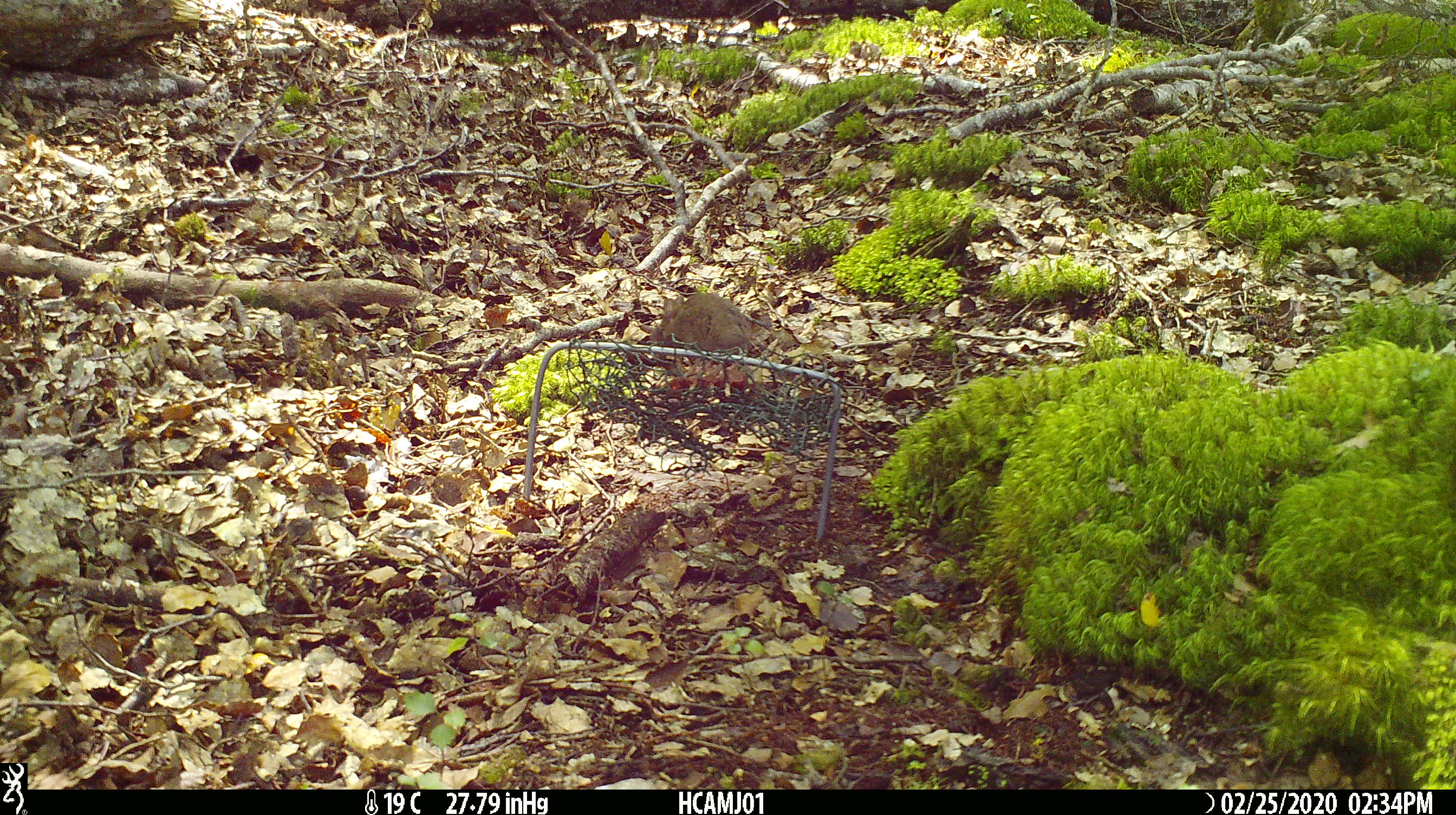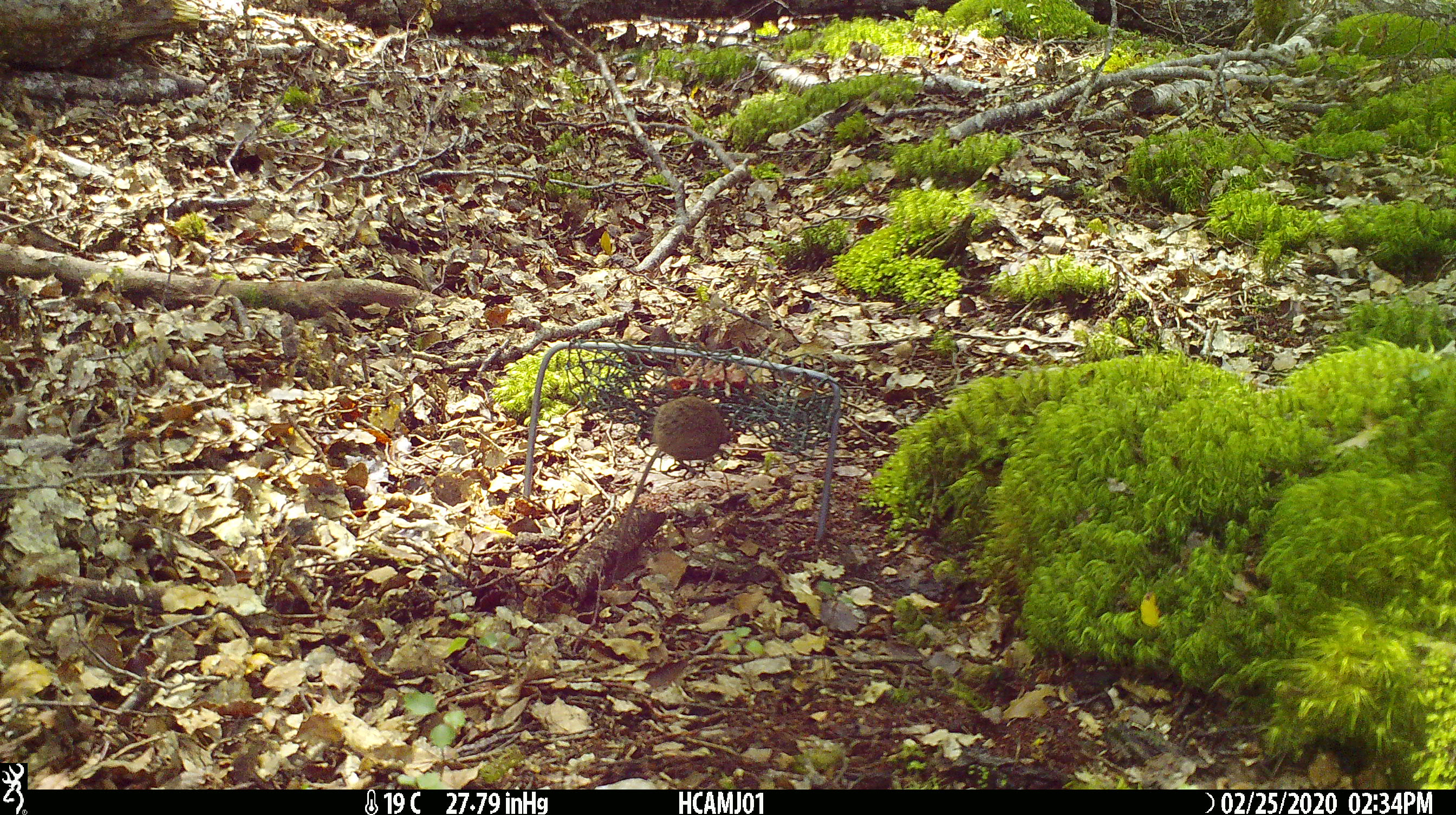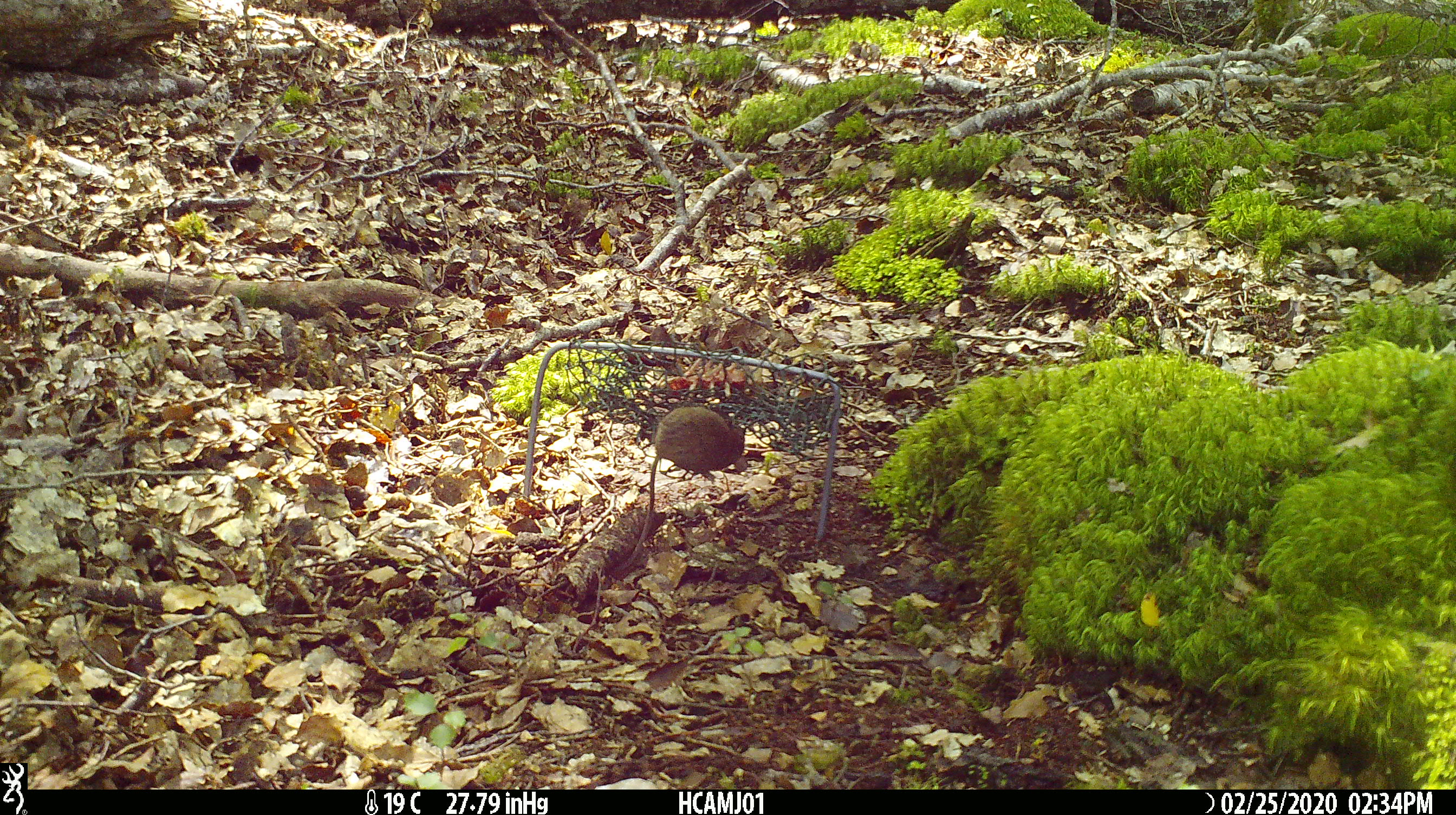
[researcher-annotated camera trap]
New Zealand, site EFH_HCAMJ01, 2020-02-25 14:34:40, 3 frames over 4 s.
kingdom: Animalia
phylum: Chordata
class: Mammalia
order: Rodentia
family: Muridae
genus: Mus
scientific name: Mus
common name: mouse